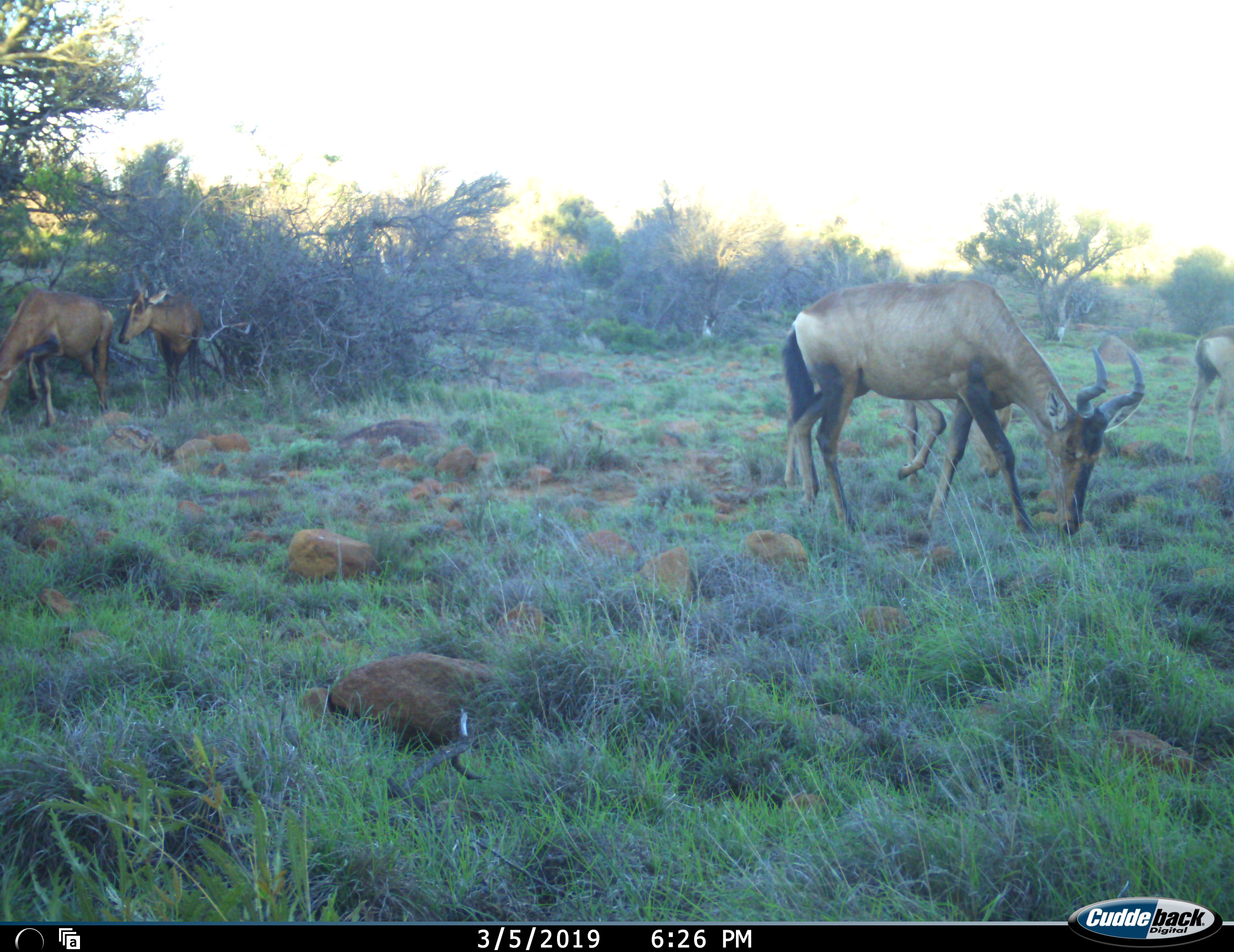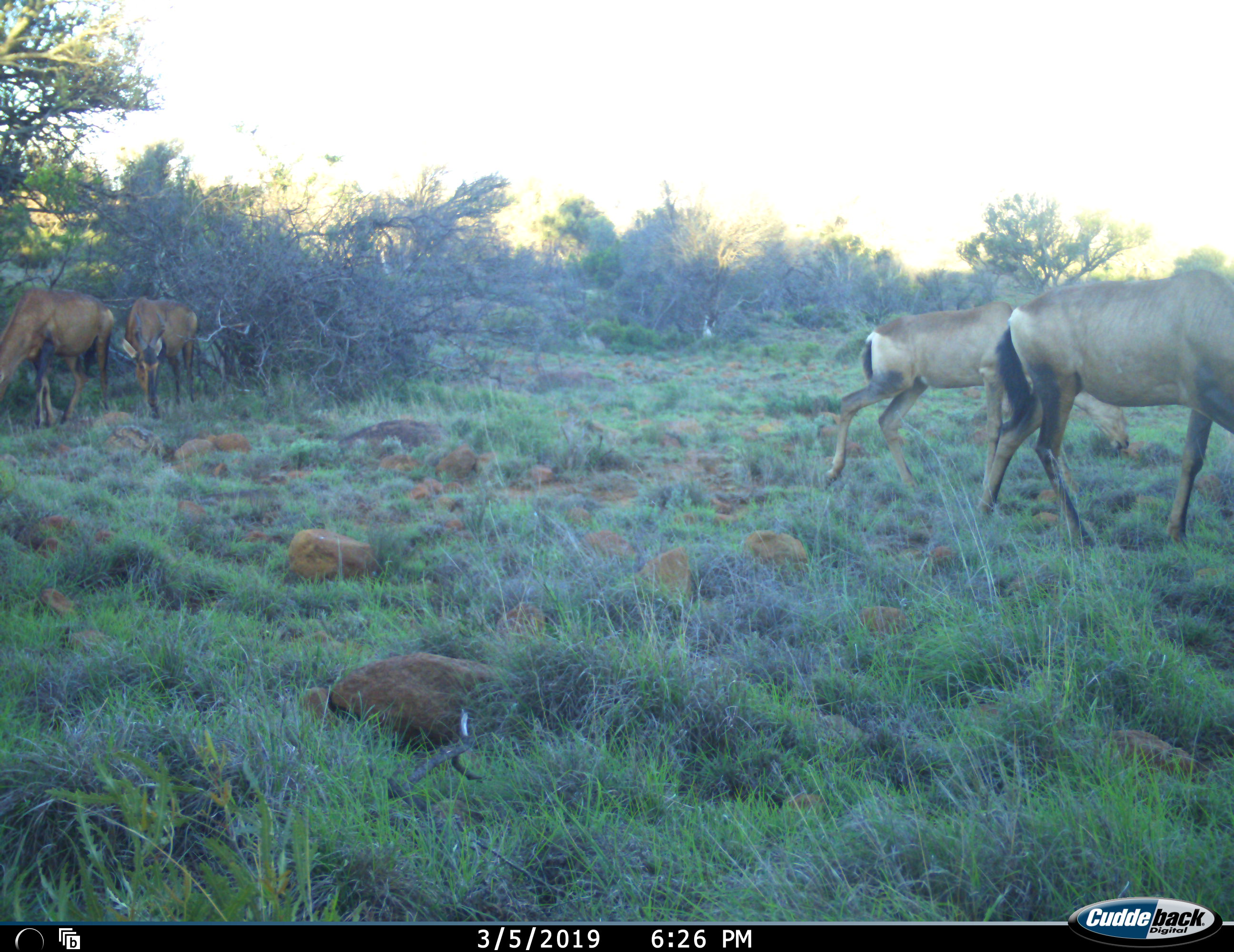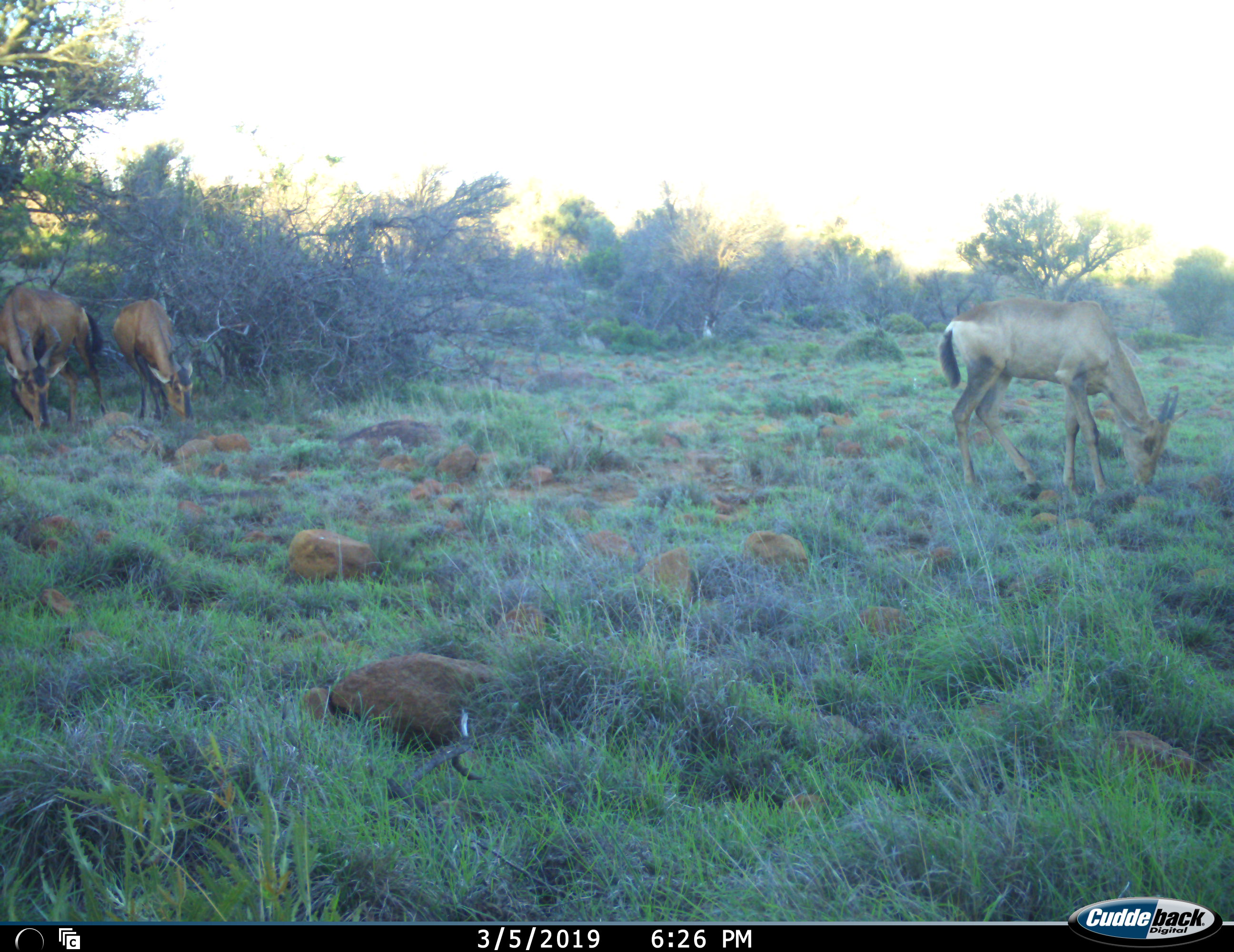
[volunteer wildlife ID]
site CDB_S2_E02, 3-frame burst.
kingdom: Animalia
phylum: Chordata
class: Mammalia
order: Artiodactyla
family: Bovidae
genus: Alcelaphus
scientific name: Alcelaphus buselaphus caama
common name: red hartebeest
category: hartebeestred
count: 5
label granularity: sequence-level